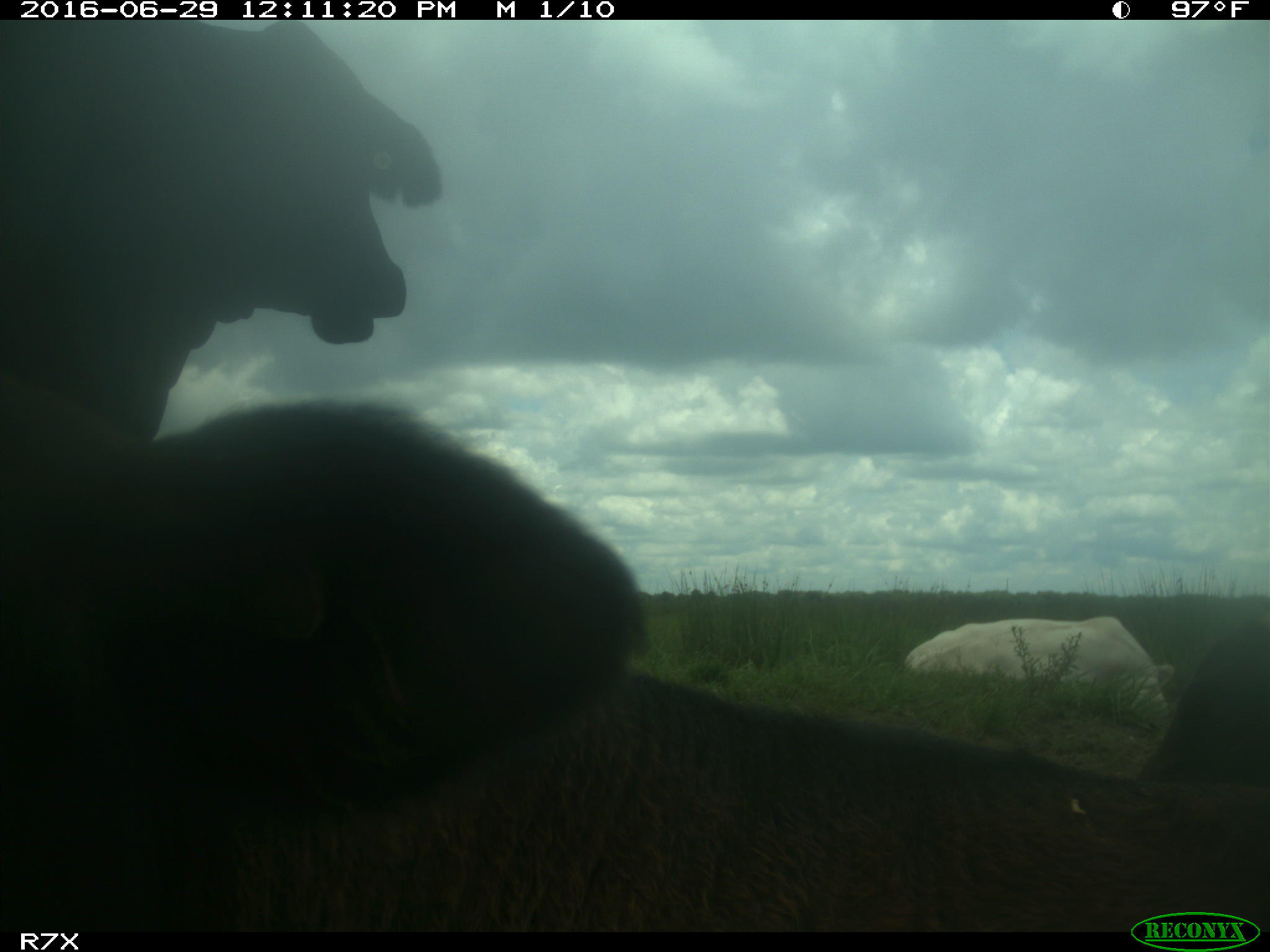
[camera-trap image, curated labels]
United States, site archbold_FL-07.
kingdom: Animalia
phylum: Chordata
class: Mammalia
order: Artiodactyla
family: Bovidae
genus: Bos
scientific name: Bos taurus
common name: domestic cow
Bos taurus (domestic cow).